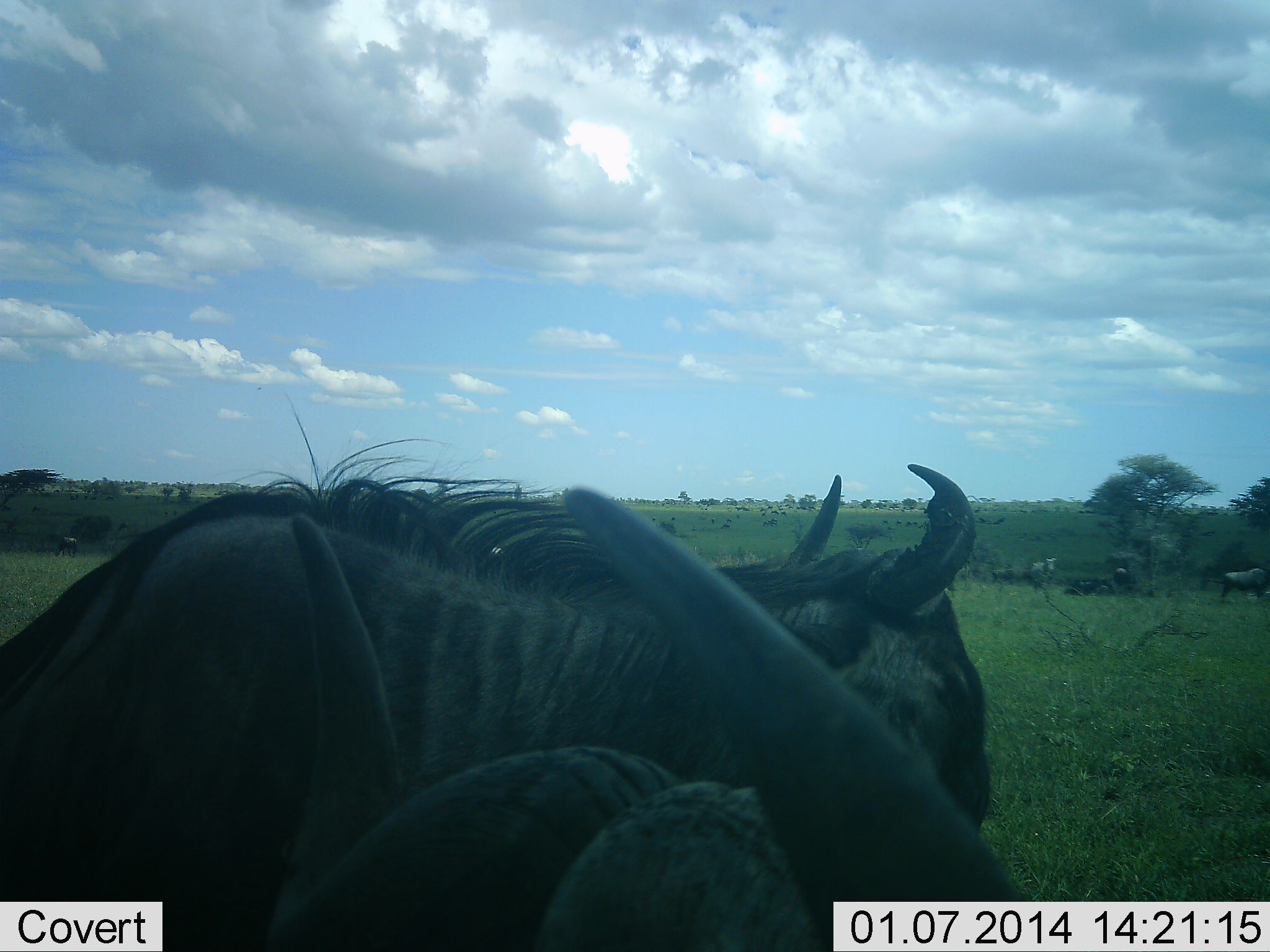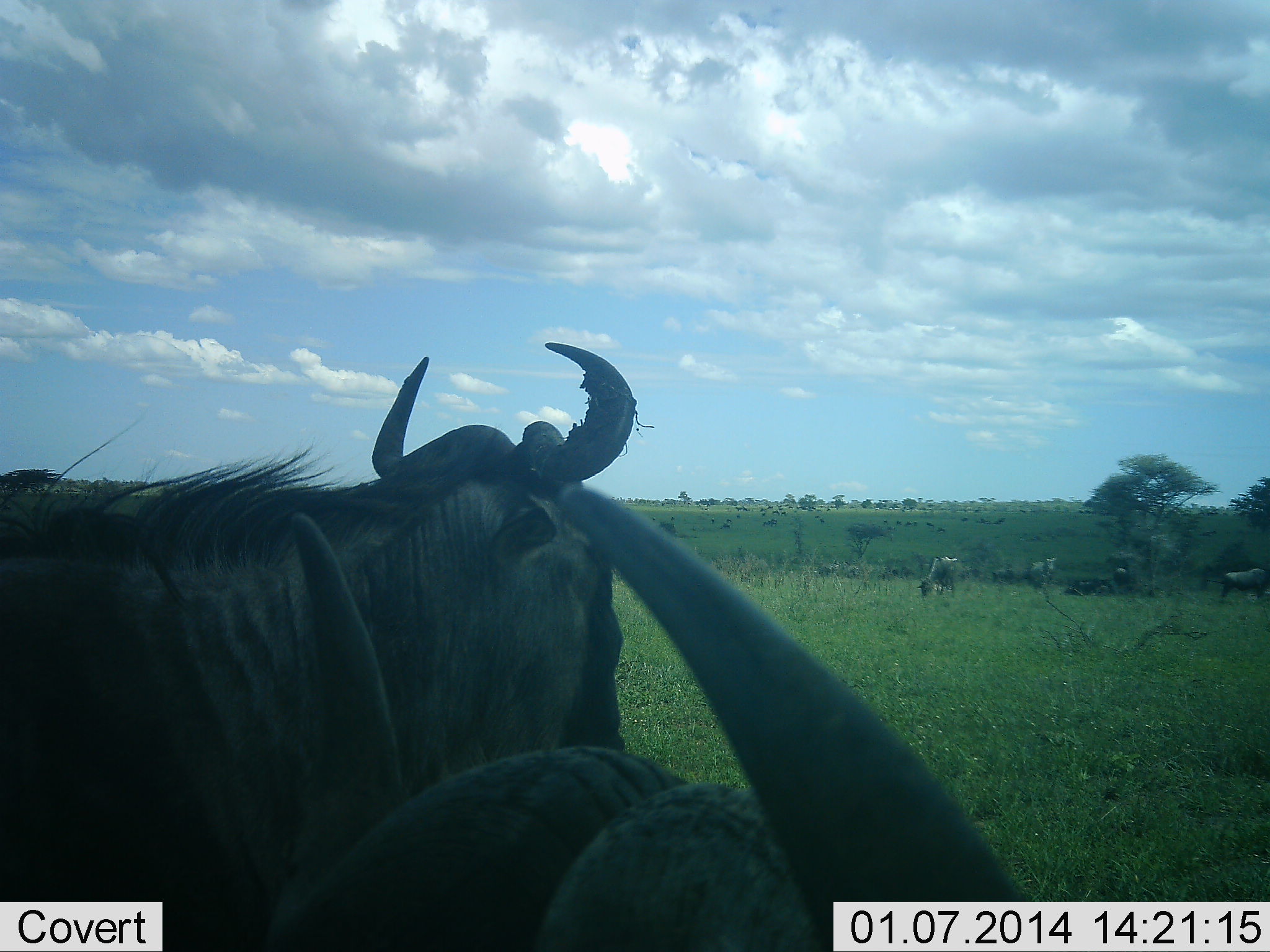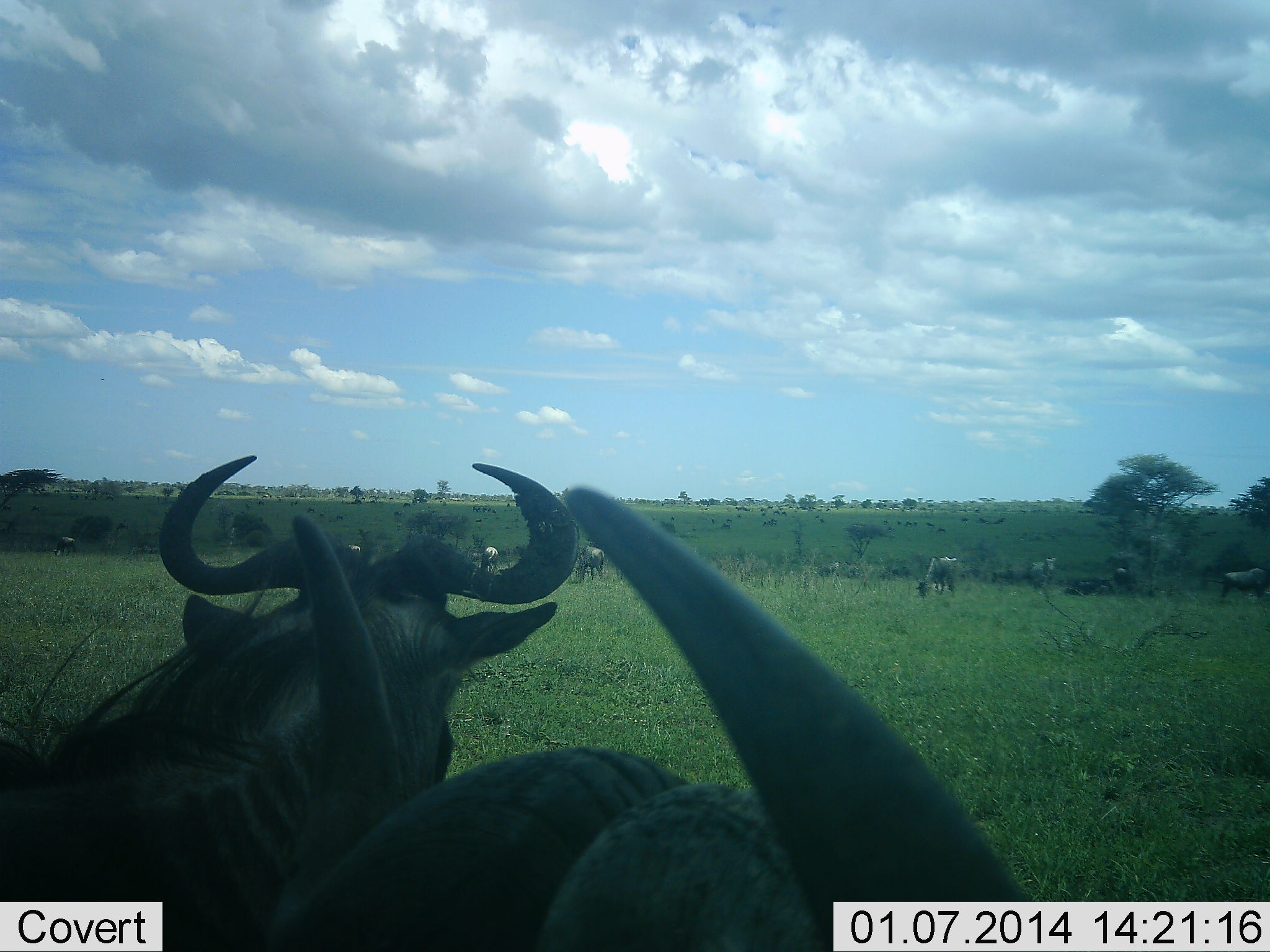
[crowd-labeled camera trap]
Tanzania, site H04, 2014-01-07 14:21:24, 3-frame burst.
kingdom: Animalia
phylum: Chordata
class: Mammalia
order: Artiodactyla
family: Bovidae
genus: Connochaetes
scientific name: Connochaetes taurinus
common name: blue wildebeest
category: wildebeest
Wildebeest (blue wildebeest) (Connochaetes taurinus), count 5. Behavior (volunteer vote fractions): standing 90%, resting 40%, moving 30%, interacting 0%. Young present (vote fraction): 0%. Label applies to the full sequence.